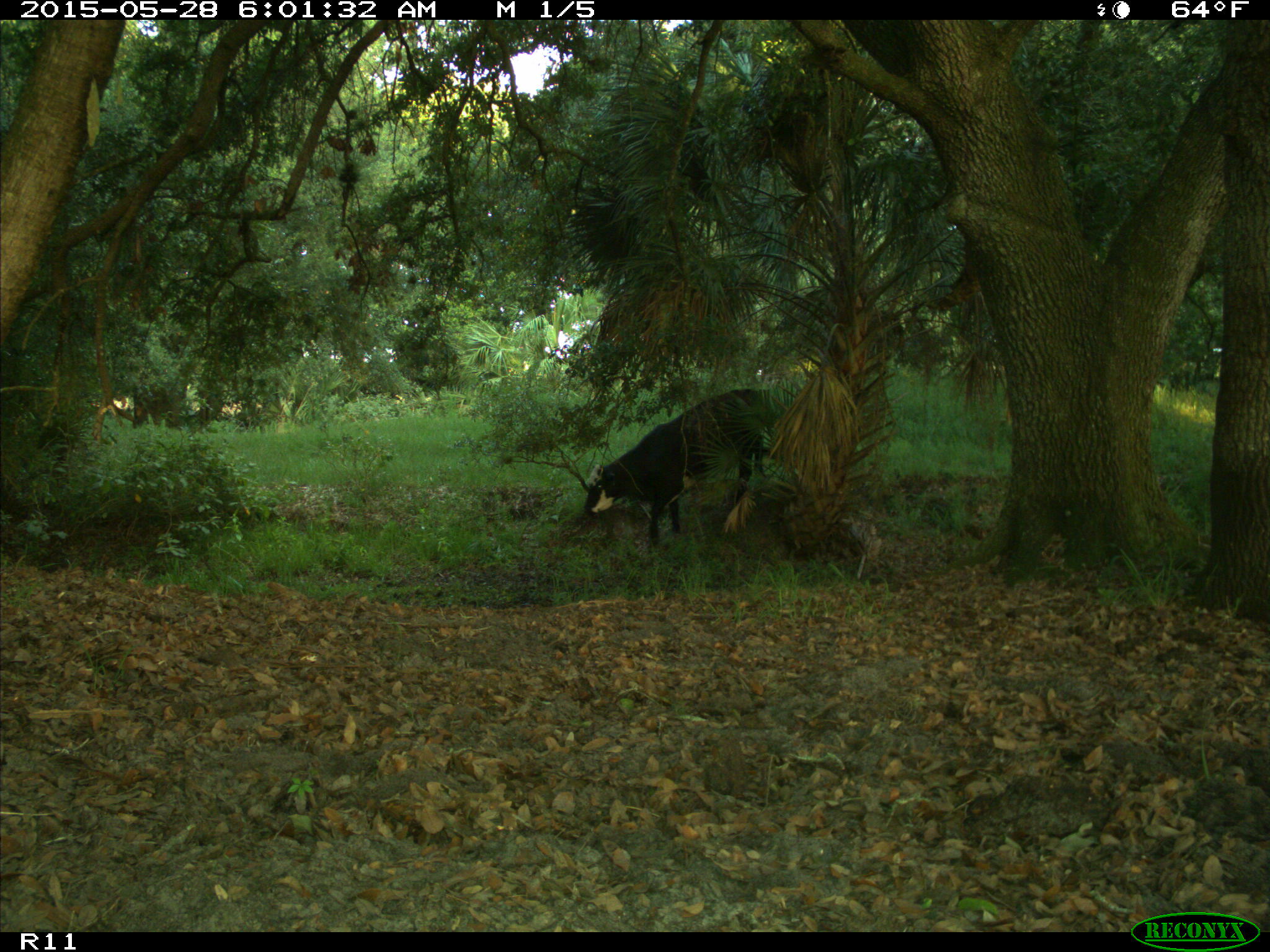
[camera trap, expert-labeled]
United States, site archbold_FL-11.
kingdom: Animalia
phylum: Chordata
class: Mammalia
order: Artiodactyla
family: Bovidae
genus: Bos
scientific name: Bos taurus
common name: domestic cow